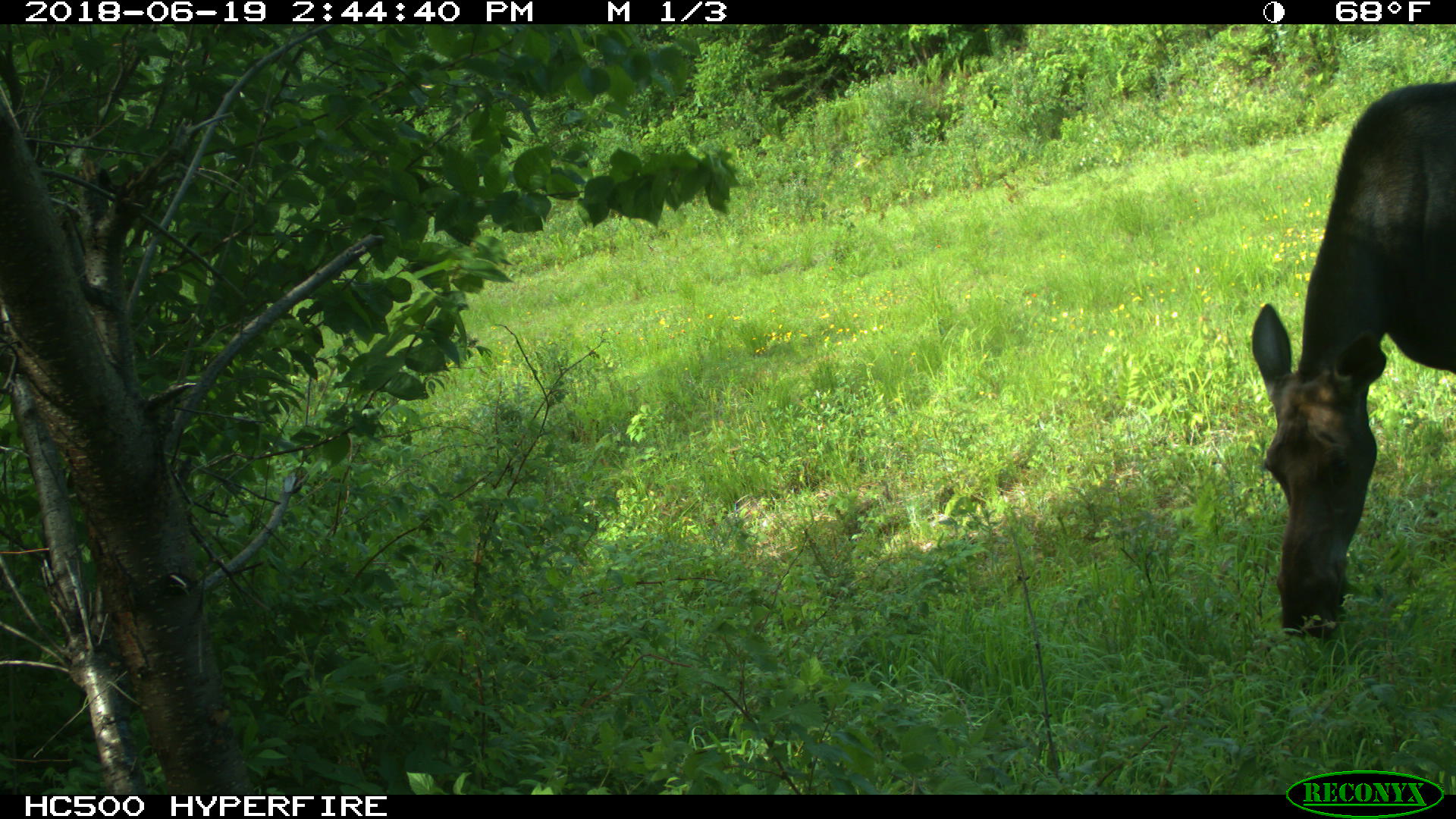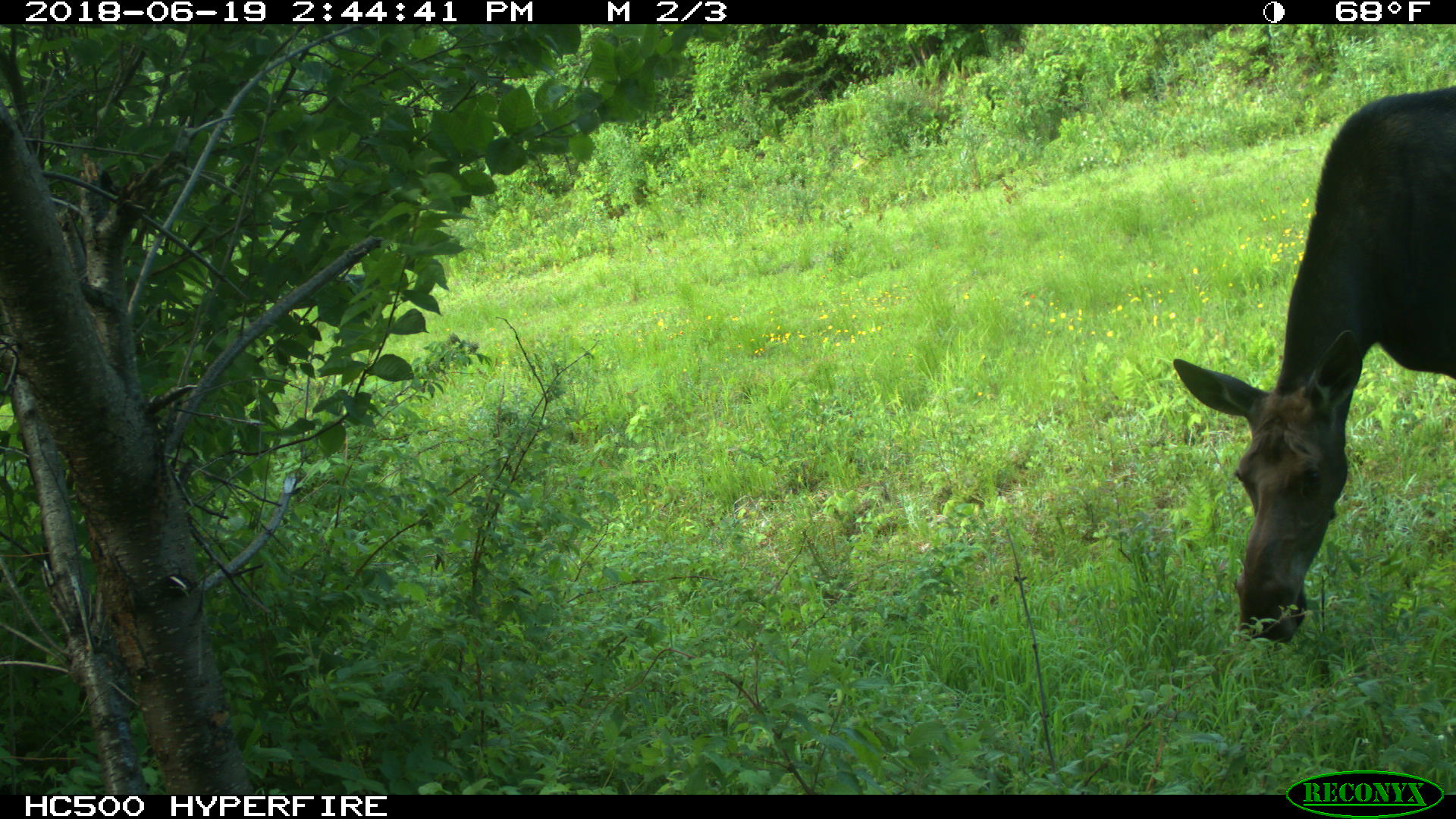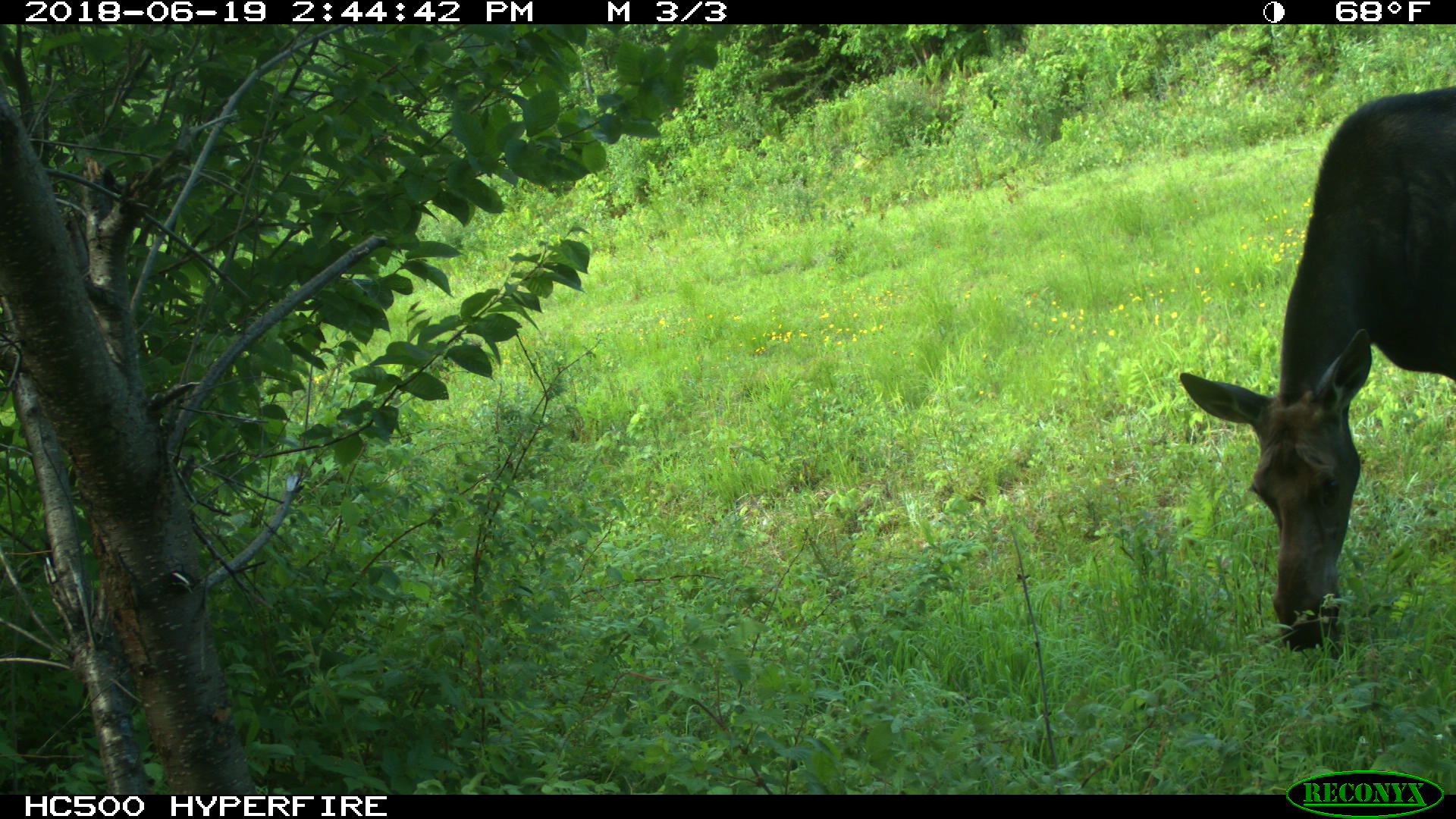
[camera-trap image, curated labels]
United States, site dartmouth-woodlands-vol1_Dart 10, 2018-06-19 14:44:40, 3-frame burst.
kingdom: Animalia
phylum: Chordata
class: Mammalia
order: Artiodactyla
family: Cervidae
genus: Alces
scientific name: Alces alces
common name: moose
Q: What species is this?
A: Moose (Alces alces).